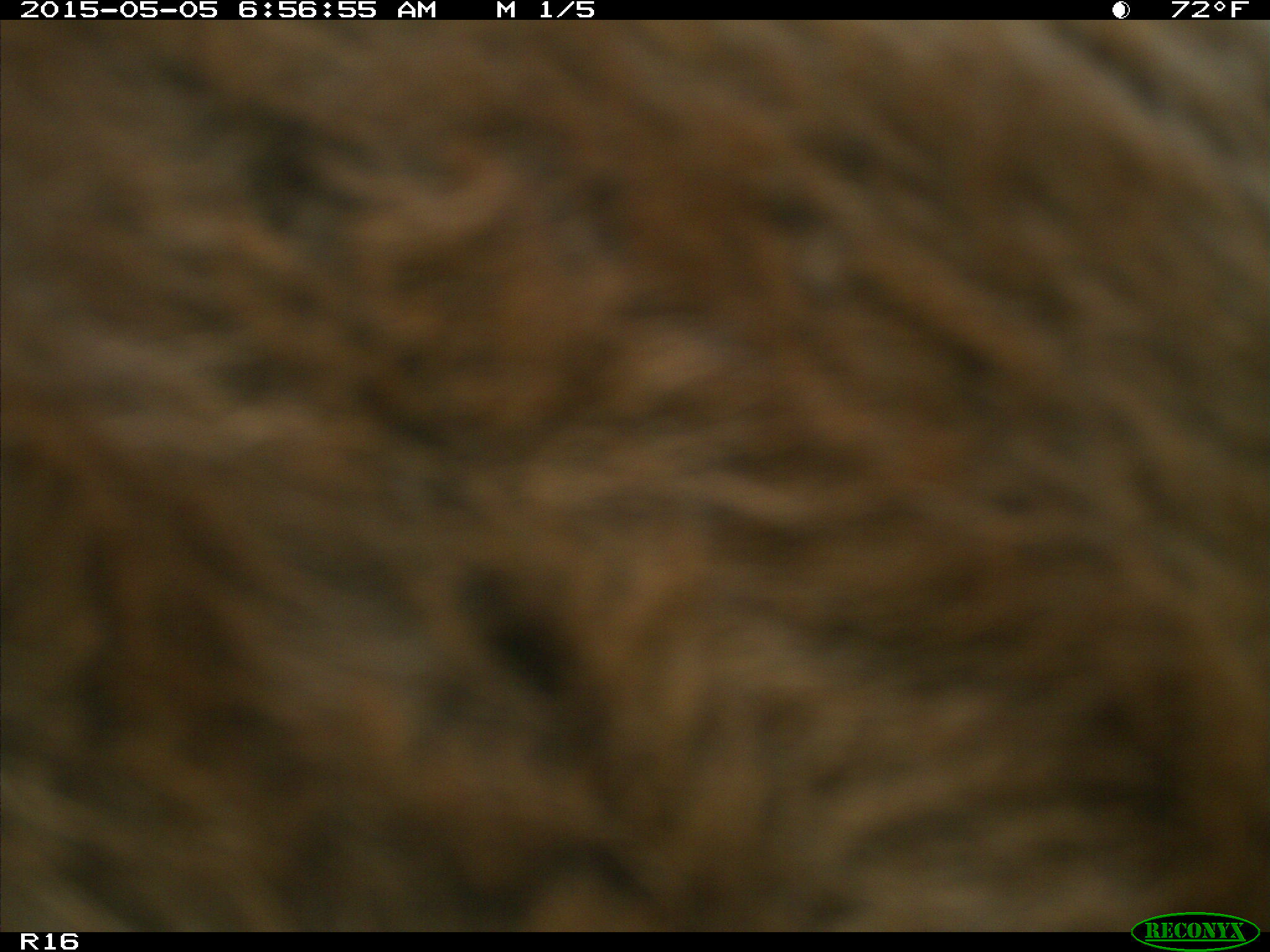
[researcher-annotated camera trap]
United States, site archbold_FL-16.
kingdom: Animalia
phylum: Chordata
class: Mammalia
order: Artiodactyla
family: Bovidae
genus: Bos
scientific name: Bos taurus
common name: domestic cow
Bos taurus (domestic cow).